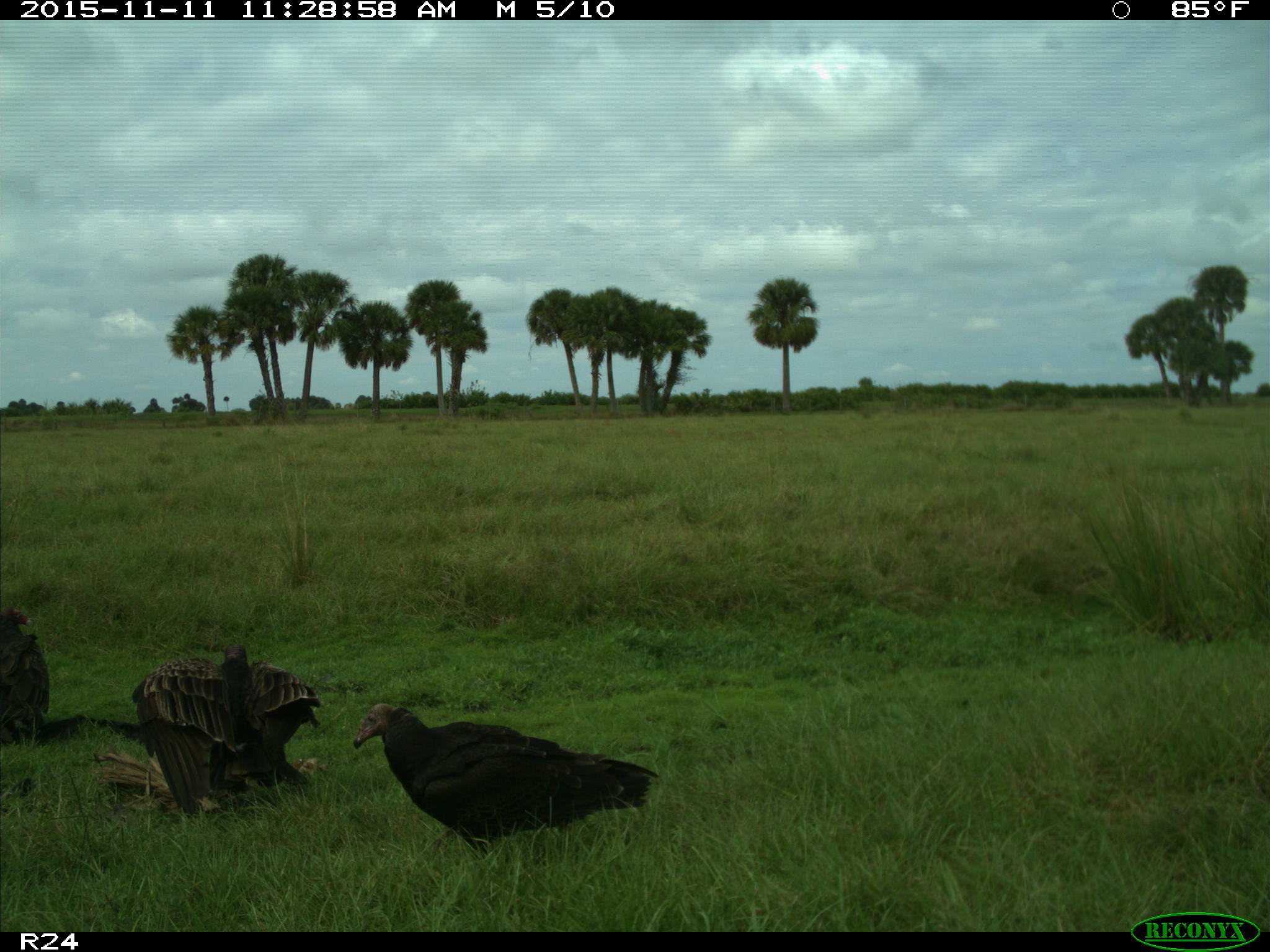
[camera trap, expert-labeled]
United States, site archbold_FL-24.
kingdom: Animalia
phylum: Chordata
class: Aves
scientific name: Aves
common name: birds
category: unidentified bird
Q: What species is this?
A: Unidentified bird (birds) (Aves).